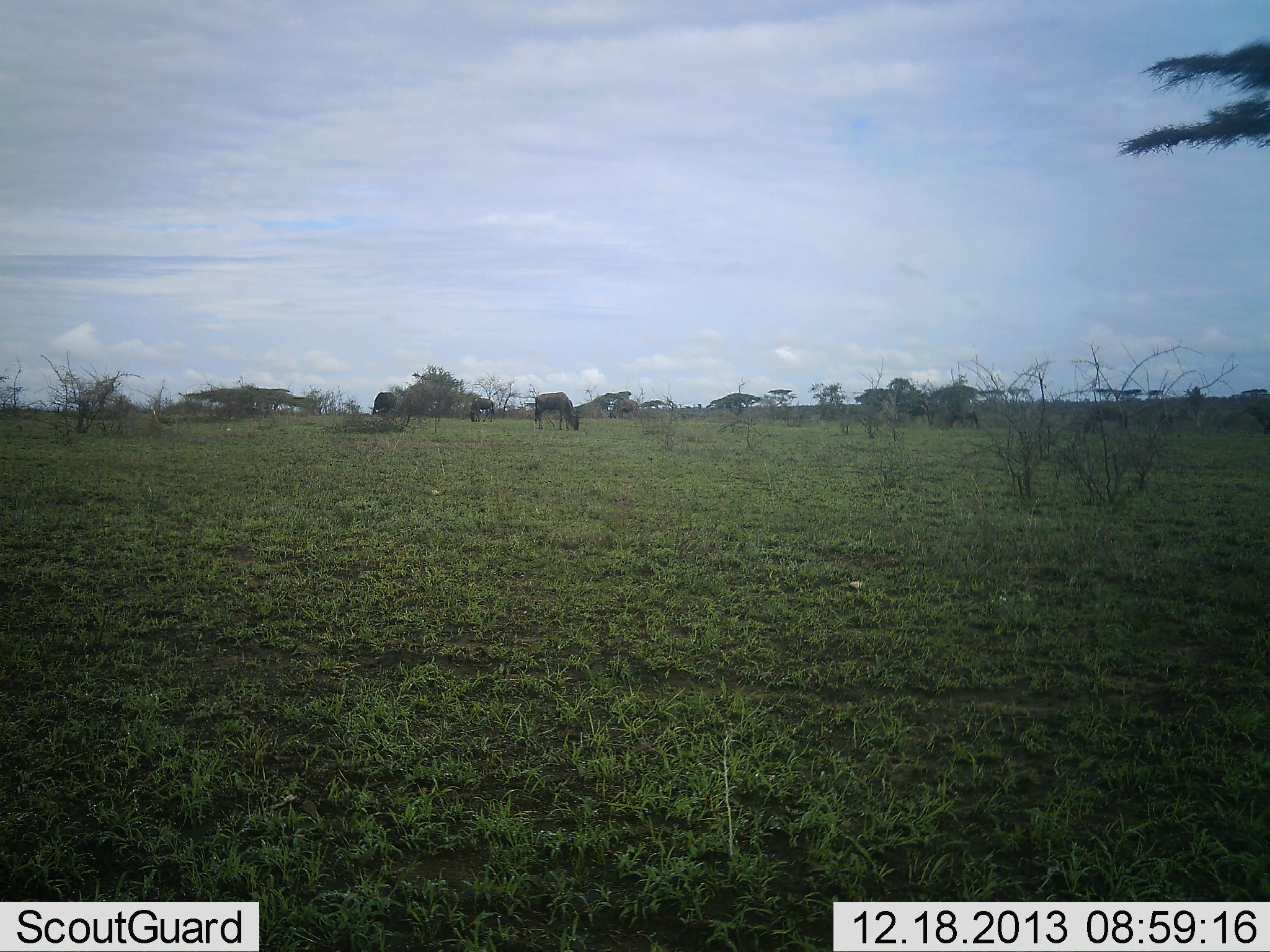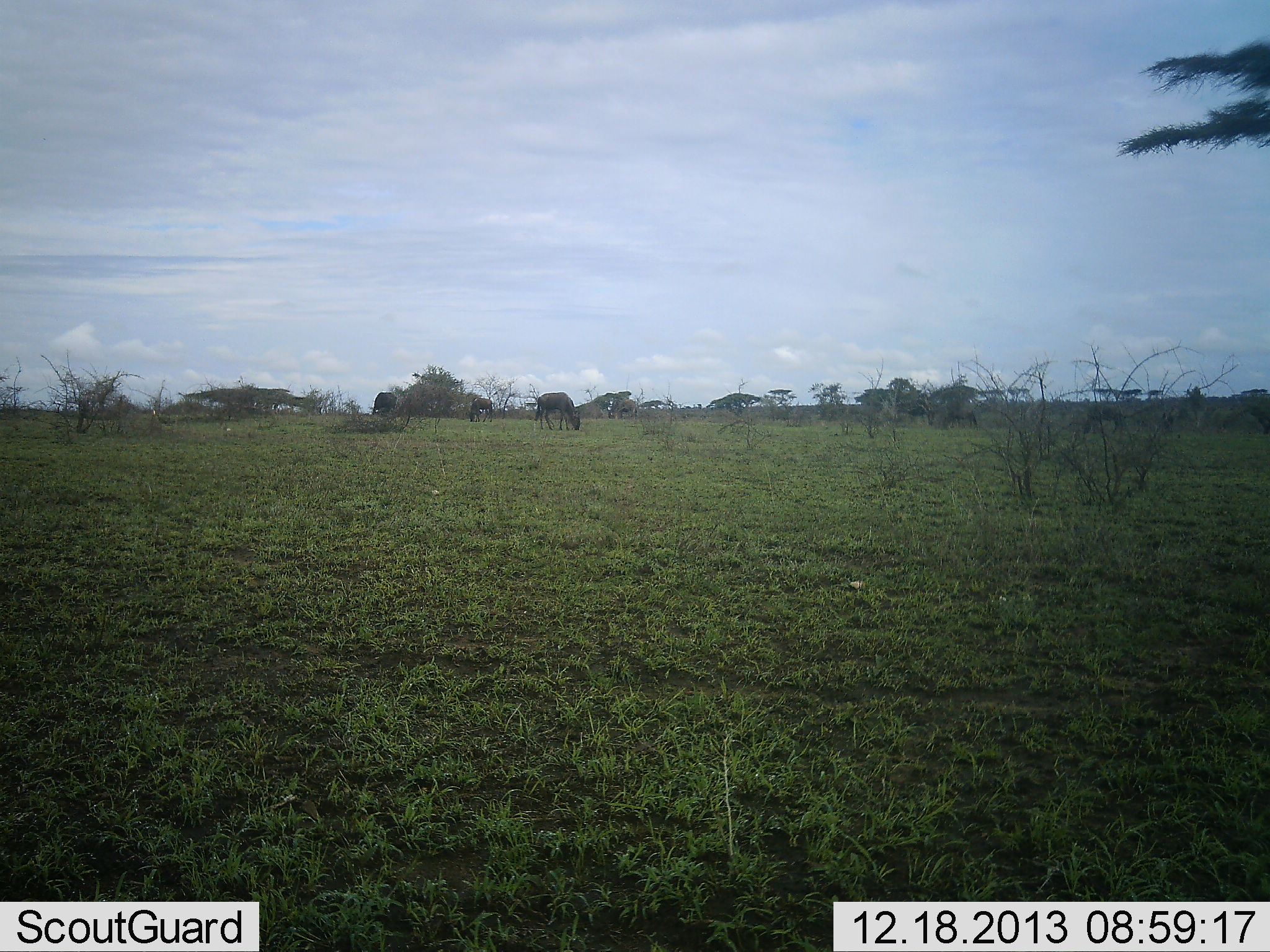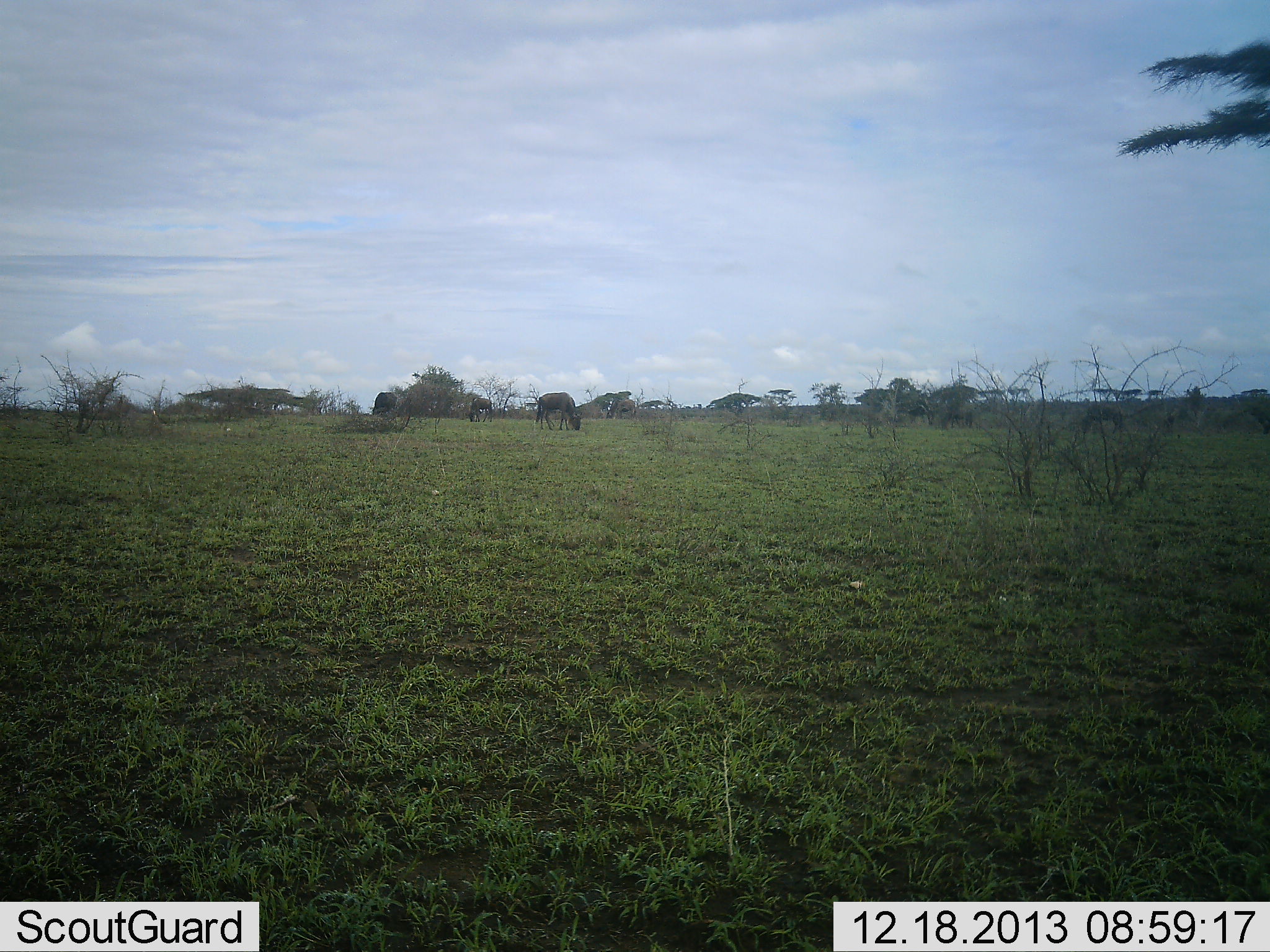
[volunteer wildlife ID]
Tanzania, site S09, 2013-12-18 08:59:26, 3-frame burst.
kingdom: Animalia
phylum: Chordata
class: Mammalia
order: Artiodactyla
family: Bovidae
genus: Connochaetes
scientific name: Connochaetes taurinus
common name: blue wildebeest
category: wildebeest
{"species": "wildebeest (blue wildebeest) (Connochaetes taurinus)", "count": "4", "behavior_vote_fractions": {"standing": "20%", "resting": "0%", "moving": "10%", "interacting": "0%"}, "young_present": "0%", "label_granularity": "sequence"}